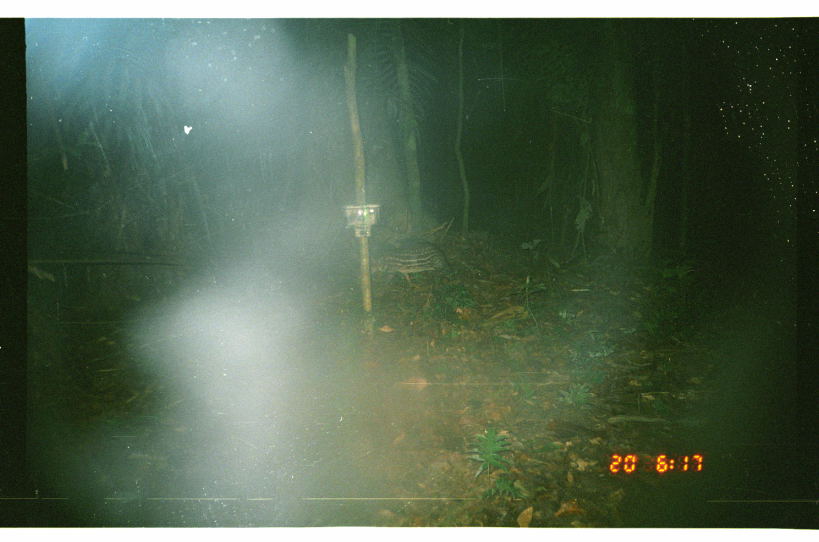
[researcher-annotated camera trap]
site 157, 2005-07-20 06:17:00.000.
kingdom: Animalia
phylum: Chordata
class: Mammalia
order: Rodentia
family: Cuniculidae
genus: Cuniculus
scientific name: Cuniculus paca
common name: spotted paca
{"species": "Cuniculus paca (spotted paca)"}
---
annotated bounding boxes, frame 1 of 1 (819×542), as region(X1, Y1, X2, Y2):
cuniculus paca: region(369, 242, 460, 292)